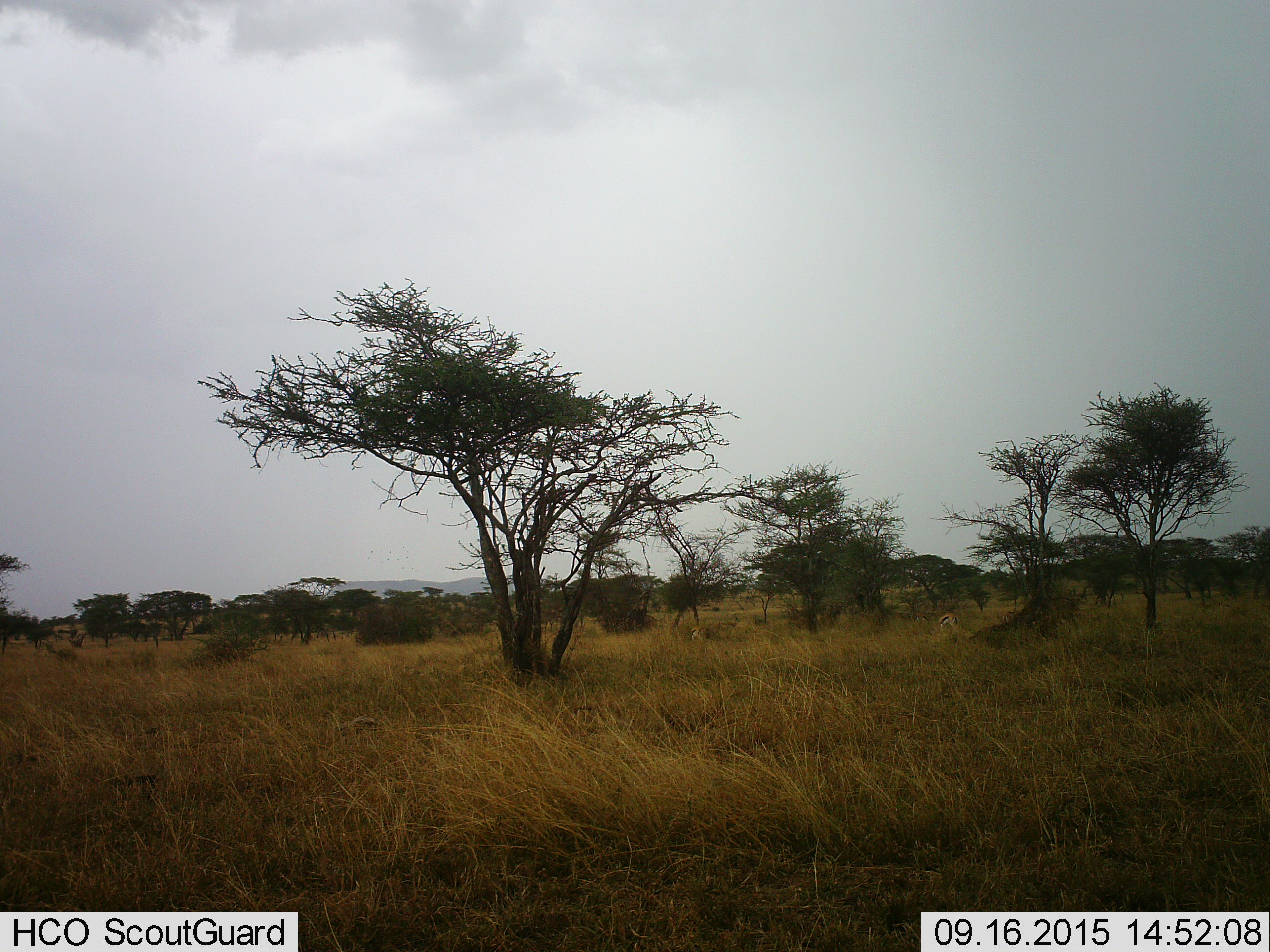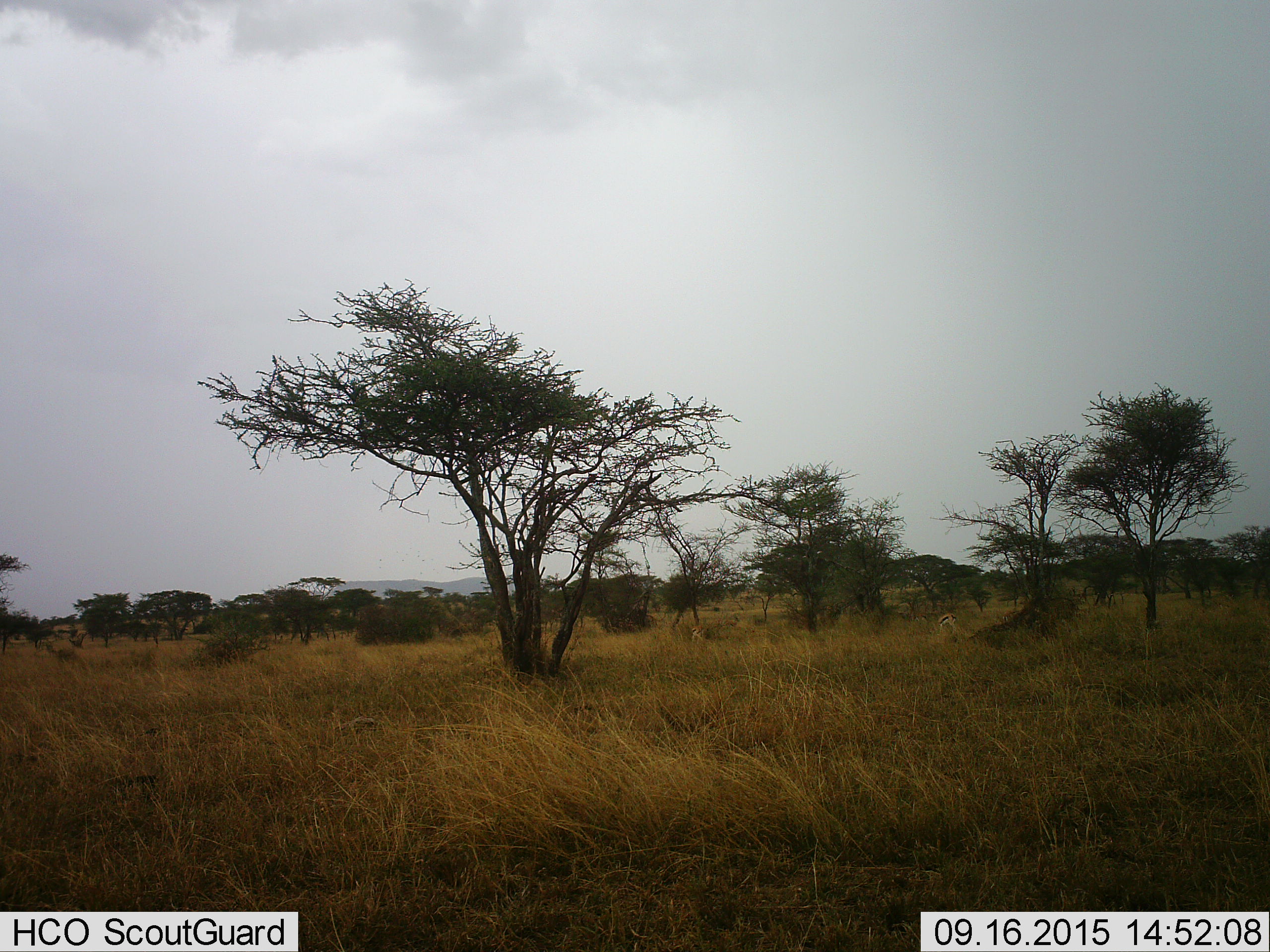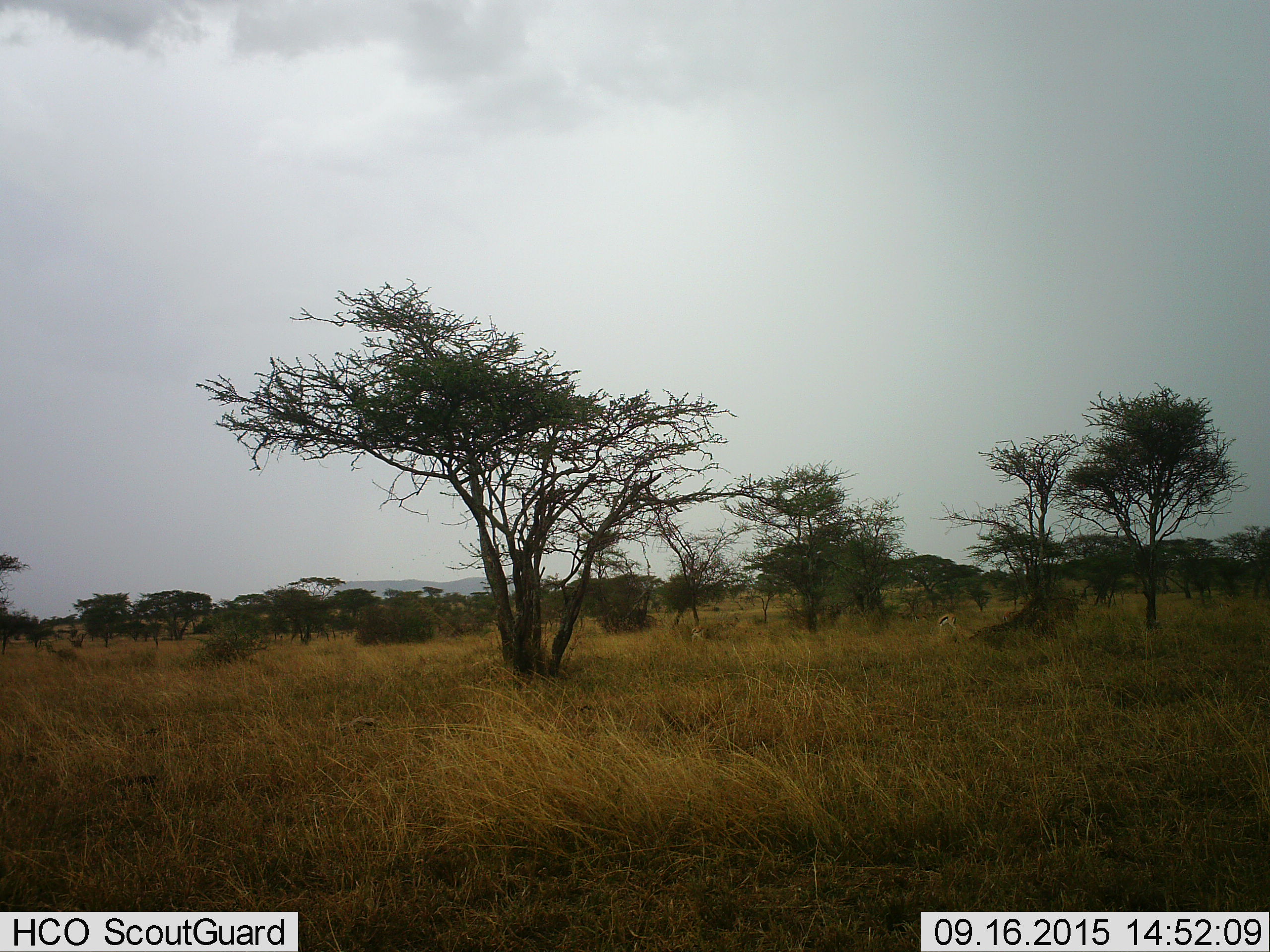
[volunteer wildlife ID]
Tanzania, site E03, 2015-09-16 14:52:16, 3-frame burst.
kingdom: Animalia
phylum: Chordata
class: Mammalia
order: Artiodactyla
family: Bovidae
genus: Eudorcas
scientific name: Eudorcas thomsonii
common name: thomson's gazelle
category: gazellethomsons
Gazellethomsons (thomson's gazelle) (Eudorcas thomsonii), count 2. Behavior (volunteer vote fractions): standing 45%, resting 0%, moving 18%, interacting 0%. Young present (vote fraction): 9%. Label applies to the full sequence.